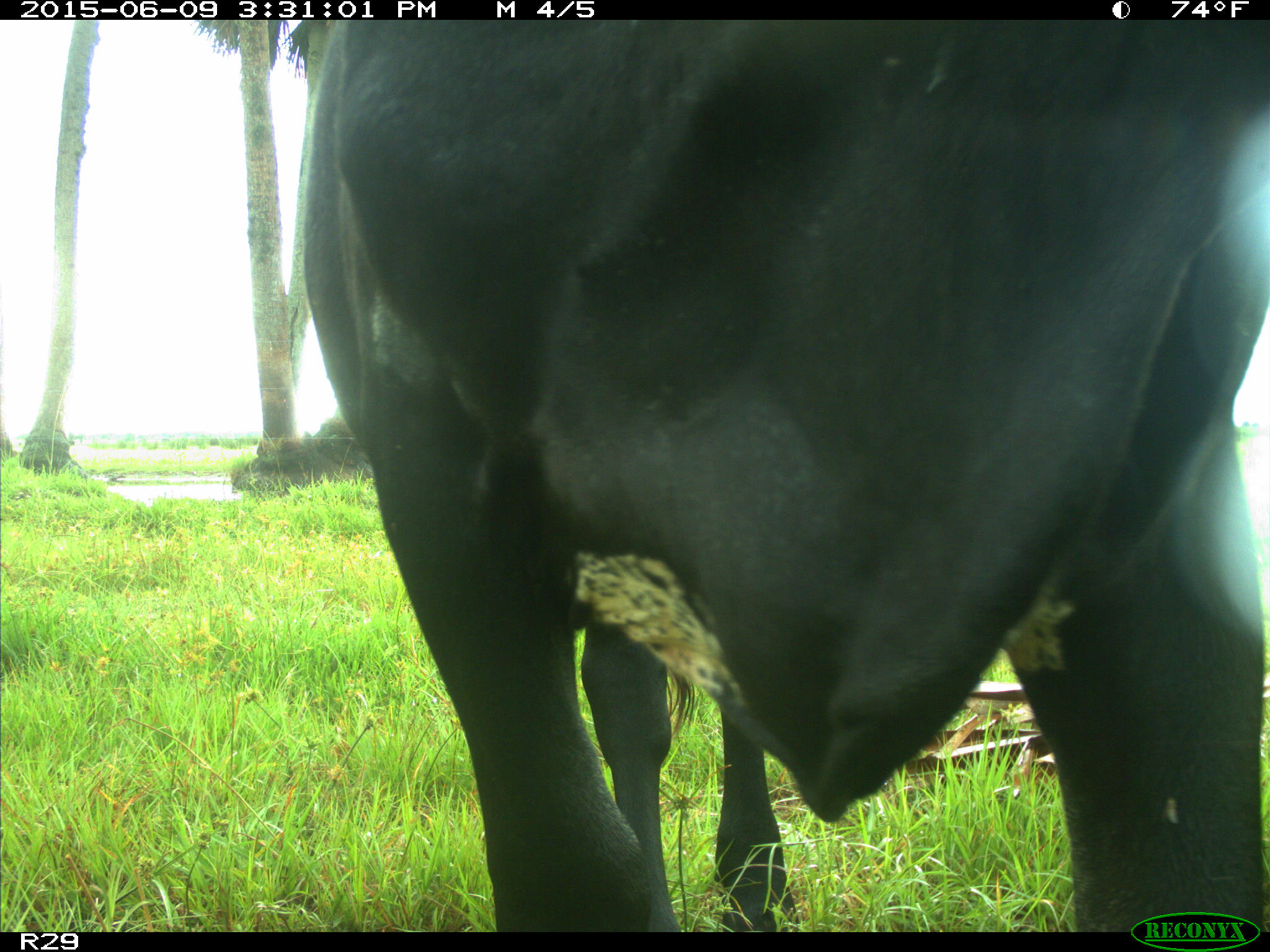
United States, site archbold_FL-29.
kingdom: Animalia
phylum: Chordata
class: Mammalia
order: Artiodactyla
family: Bovidae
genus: Bos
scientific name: Bos taurus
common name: domestic cow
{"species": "Bos taurus (domestic cow)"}